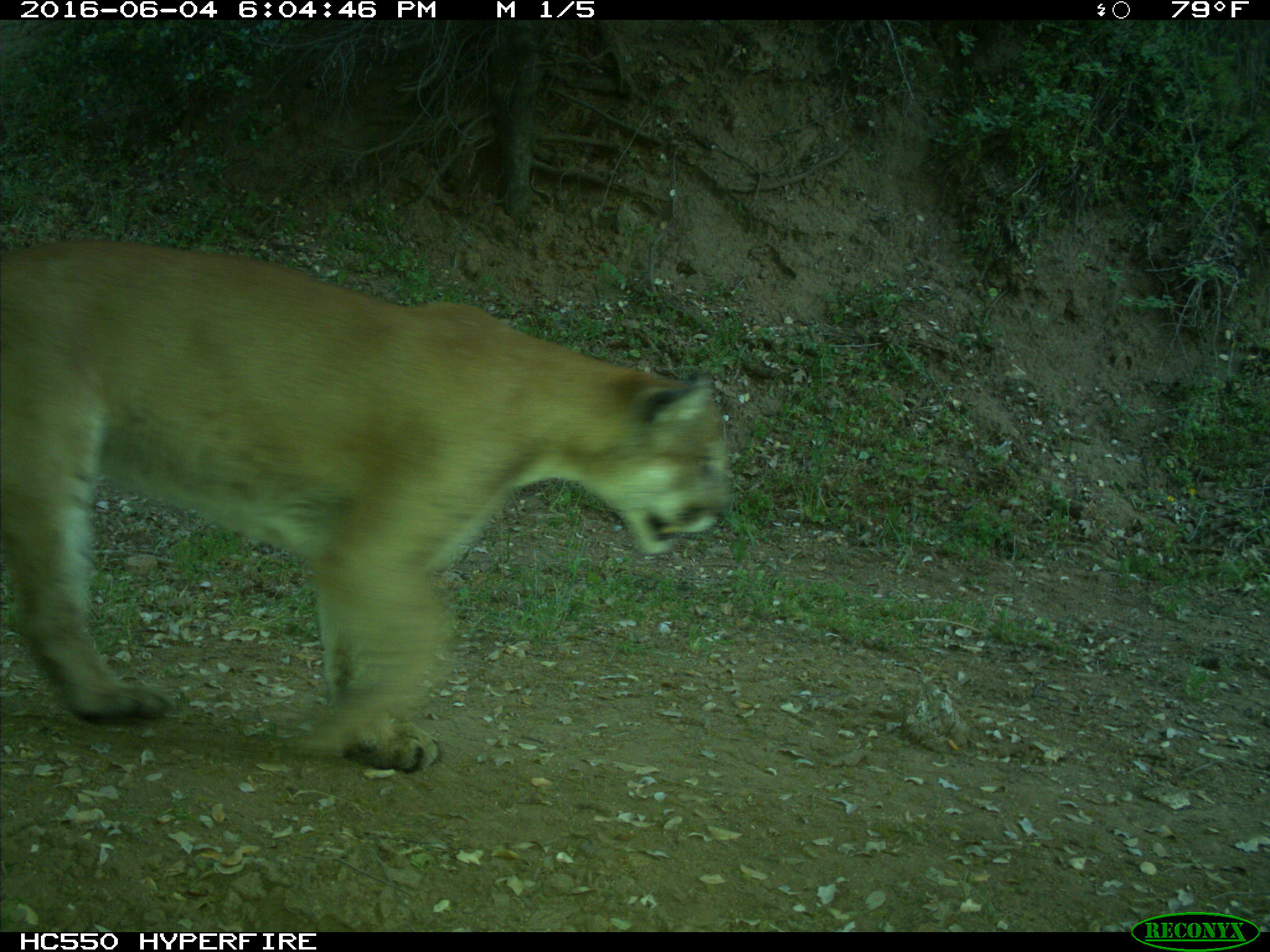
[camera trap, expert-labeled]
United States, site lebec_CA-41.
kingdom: Animalia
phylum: Chordata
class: Mammalia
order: Carnivora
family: Felidae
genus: Puma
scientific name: Puma concolor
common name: mountain lion